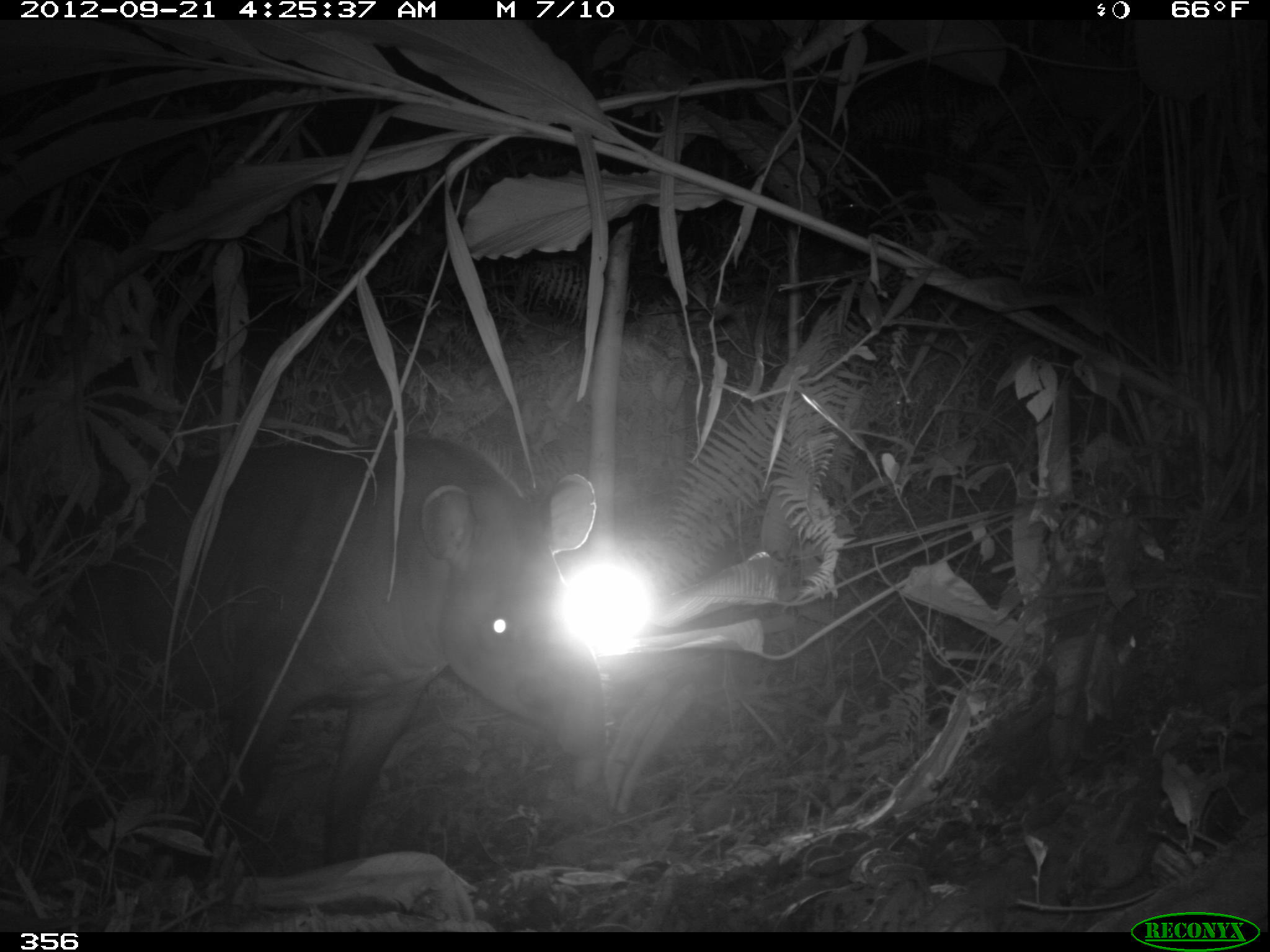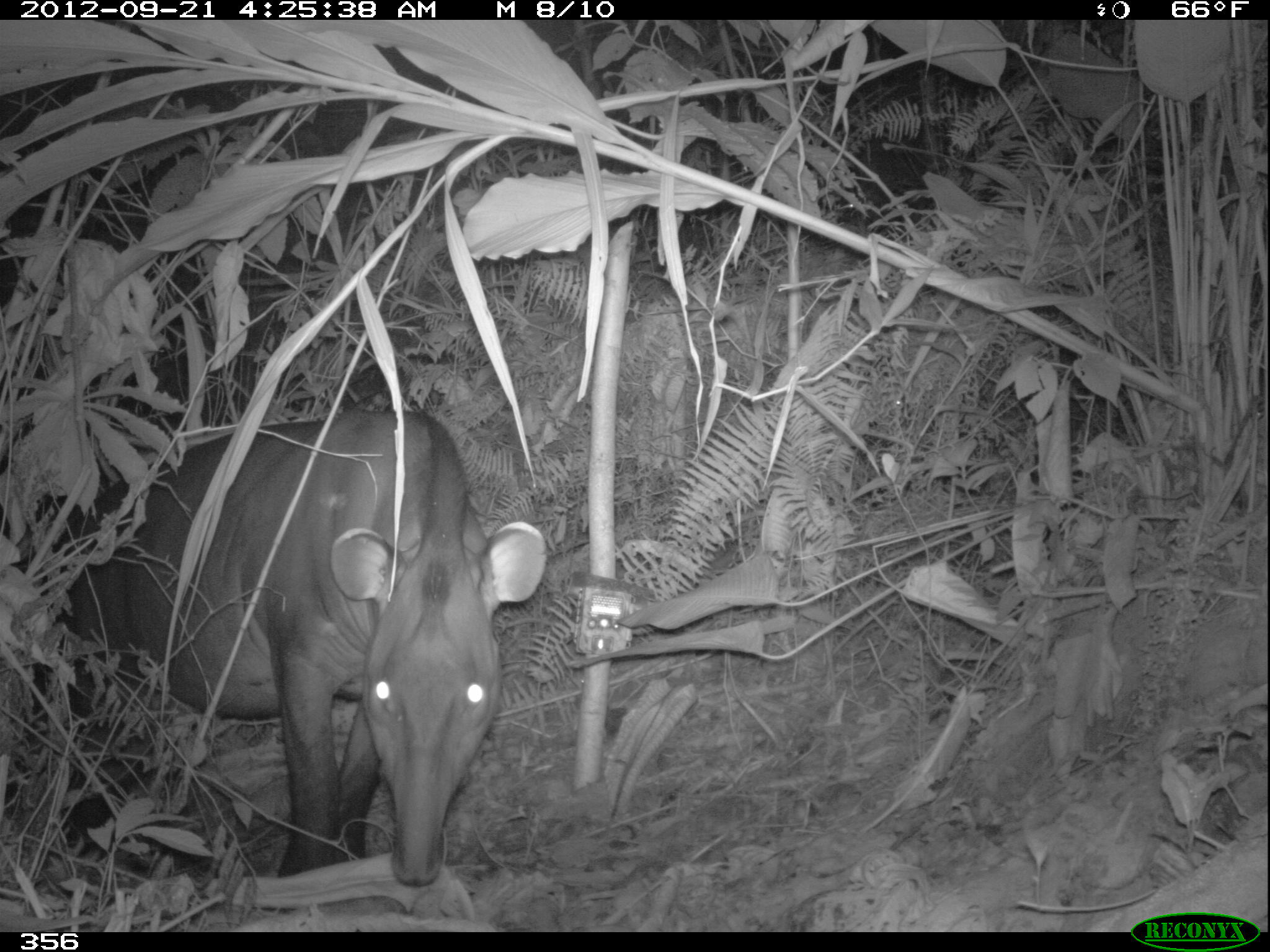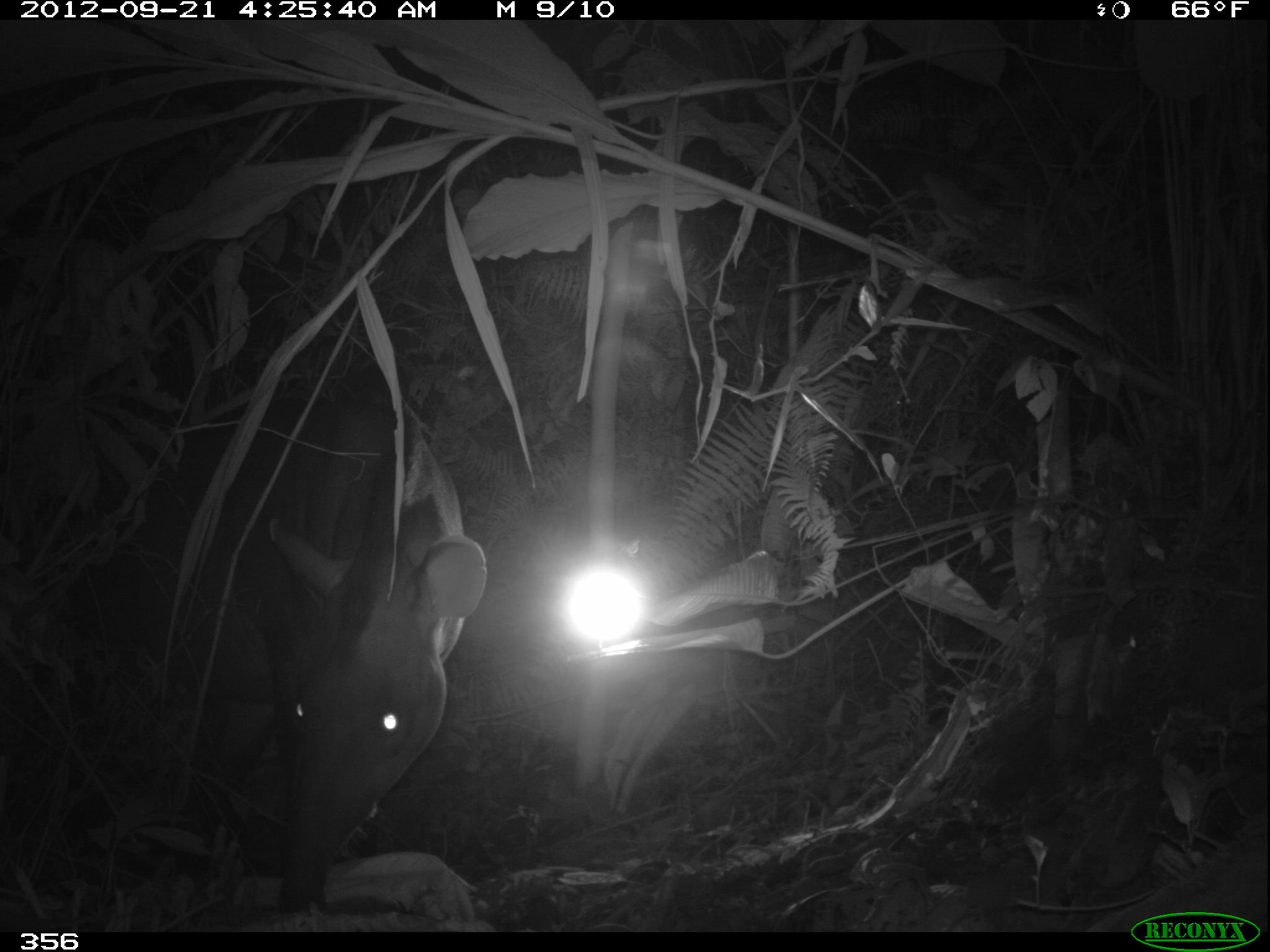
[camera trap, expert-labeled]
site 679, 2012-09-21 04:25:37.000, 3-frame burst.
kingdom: Animalia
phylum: Chordata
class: Mammalia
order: Perissodactyla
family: Tapiridae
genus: Tapirus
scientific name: Tapirus terrestris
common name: south american tapir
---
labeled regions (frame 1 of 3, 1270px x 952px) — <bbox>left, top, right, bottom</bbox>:
tapirus terrestris: <bbox>0, 422, 600, 878</bbox>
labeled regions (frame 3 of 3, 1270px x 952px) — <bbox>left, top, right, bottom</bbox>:
tapirus terrestris: <bbox>0, 390, 488, 923</bbox>